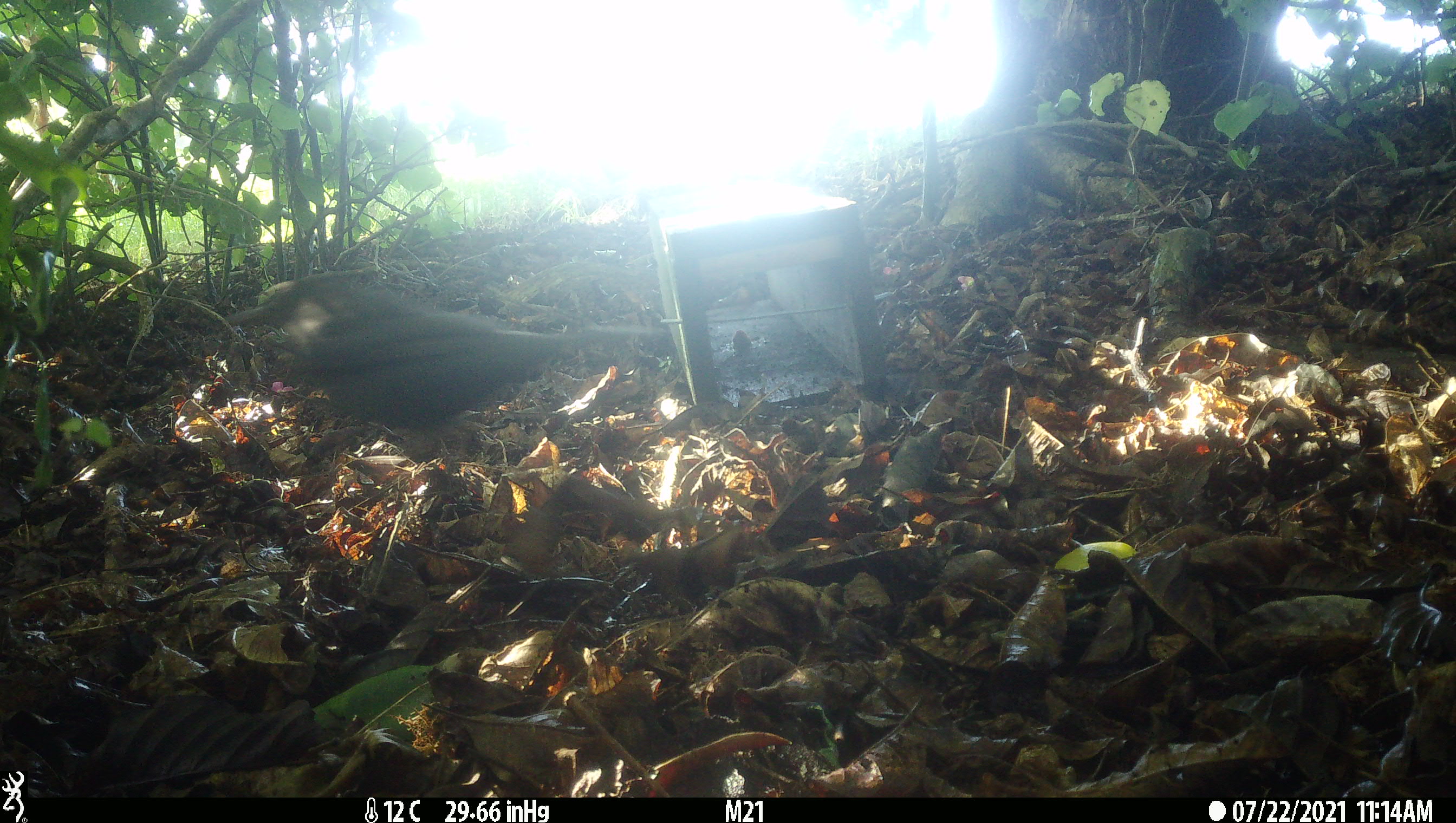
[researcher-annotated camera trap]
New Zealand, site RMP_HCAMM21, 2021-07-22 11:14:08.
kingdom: Animalia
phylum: Chordata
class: Aves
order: Passeriformes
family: Turdidae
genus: Turdus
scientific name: Turdus philomelos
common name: song thrush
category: thrush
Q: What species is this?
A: Thrush (song thrush) (Turdus philomelos).